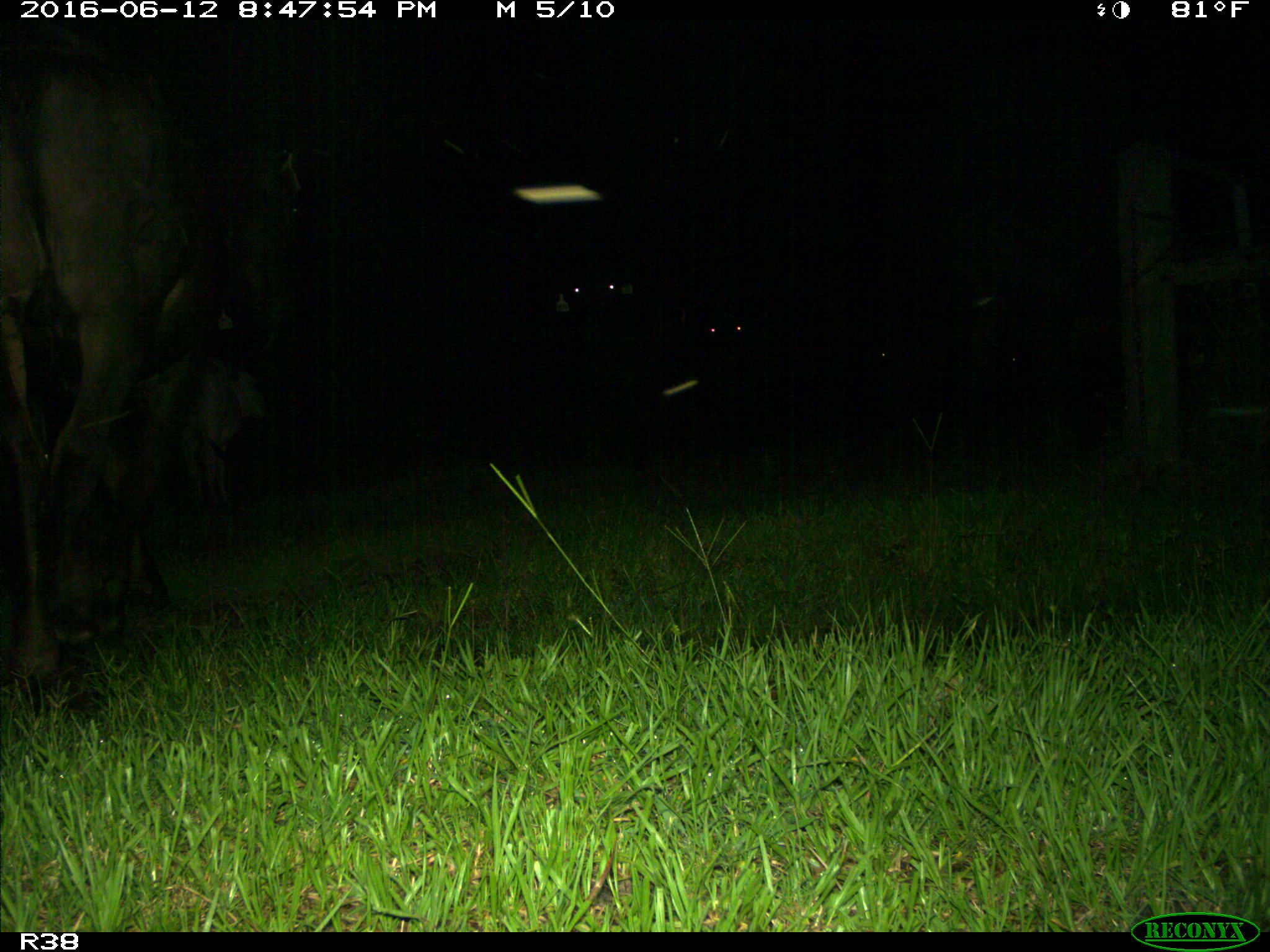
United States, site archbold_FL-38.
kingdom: Animalia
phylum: Chordata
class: Mammalia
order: Artiodactyla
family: Bovidae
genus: Bos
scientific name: Bos taurus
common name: domestic cow